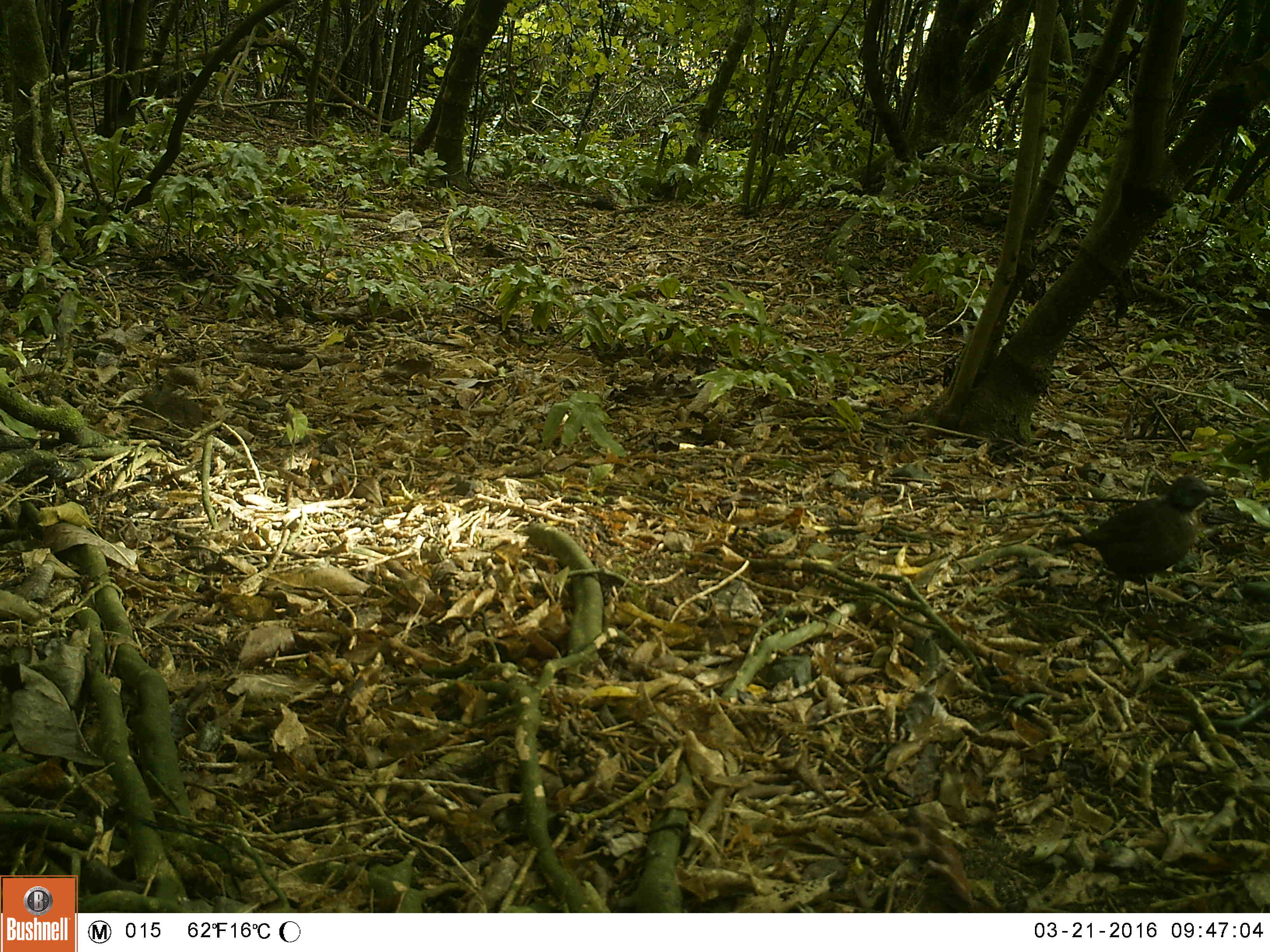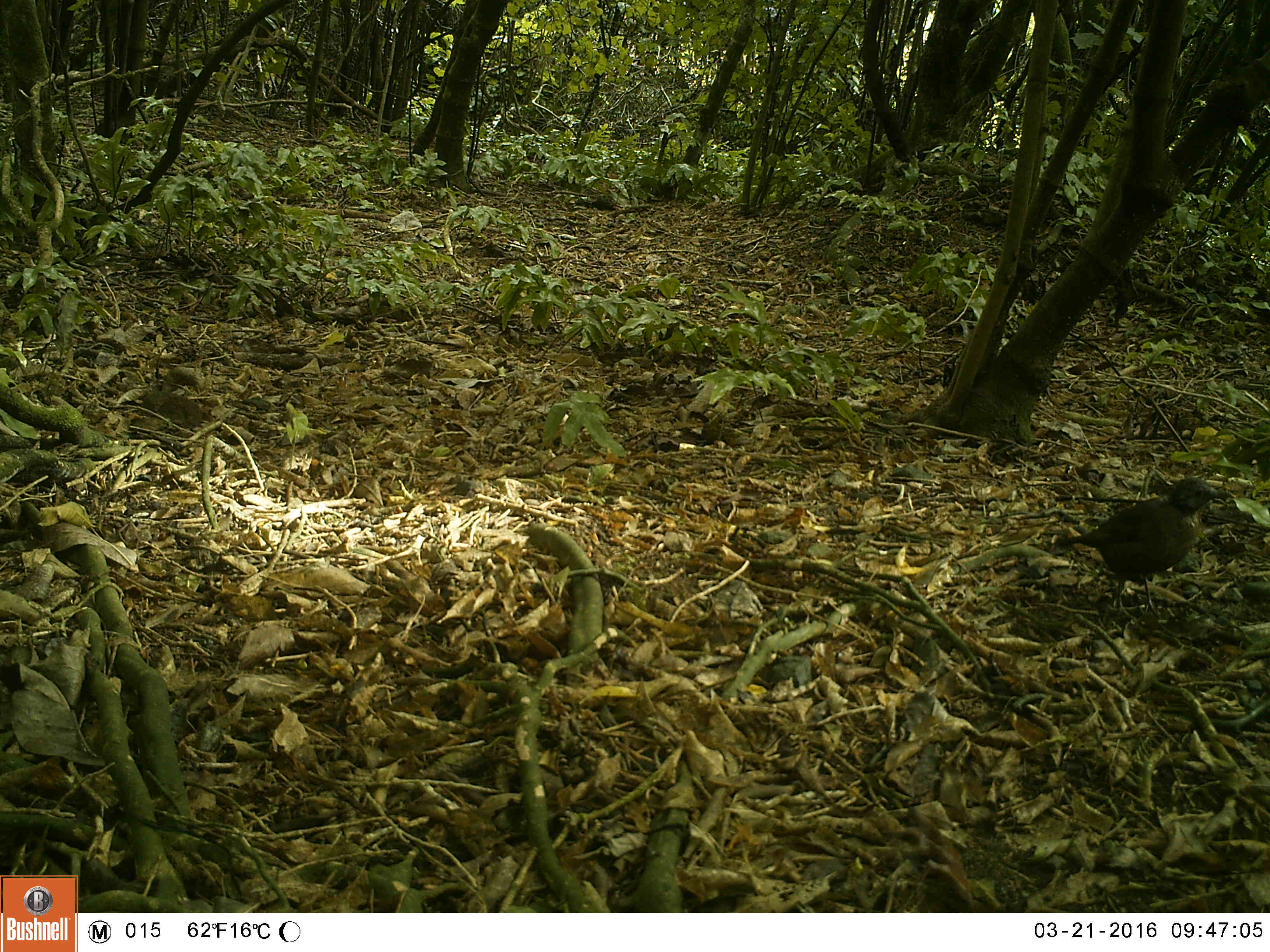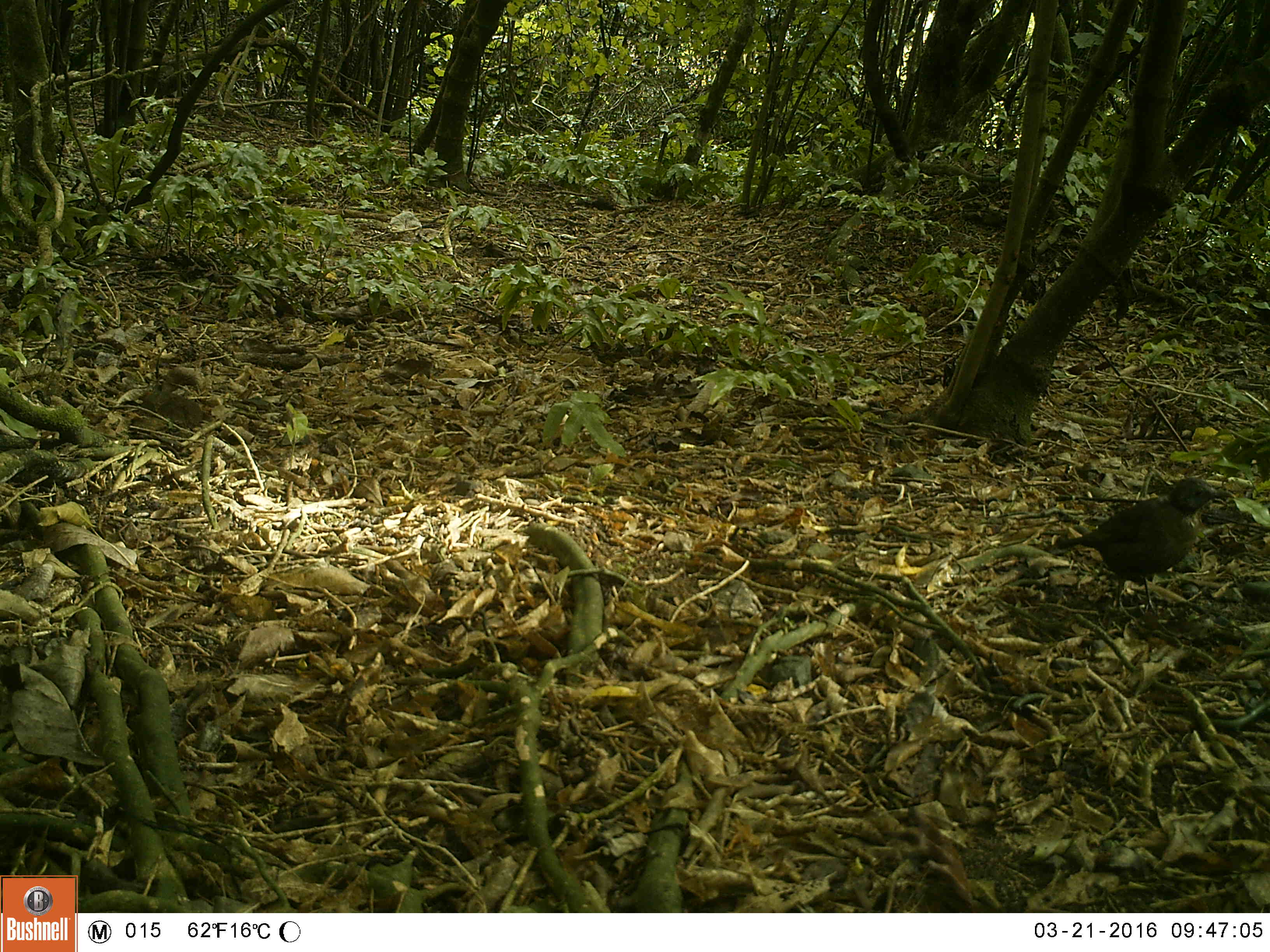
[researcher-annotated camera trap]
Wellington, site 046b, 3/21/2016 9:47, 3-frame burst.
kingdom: Animalia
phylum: Chordata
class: Aves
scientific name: Aves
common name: bird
Bird (Aves).